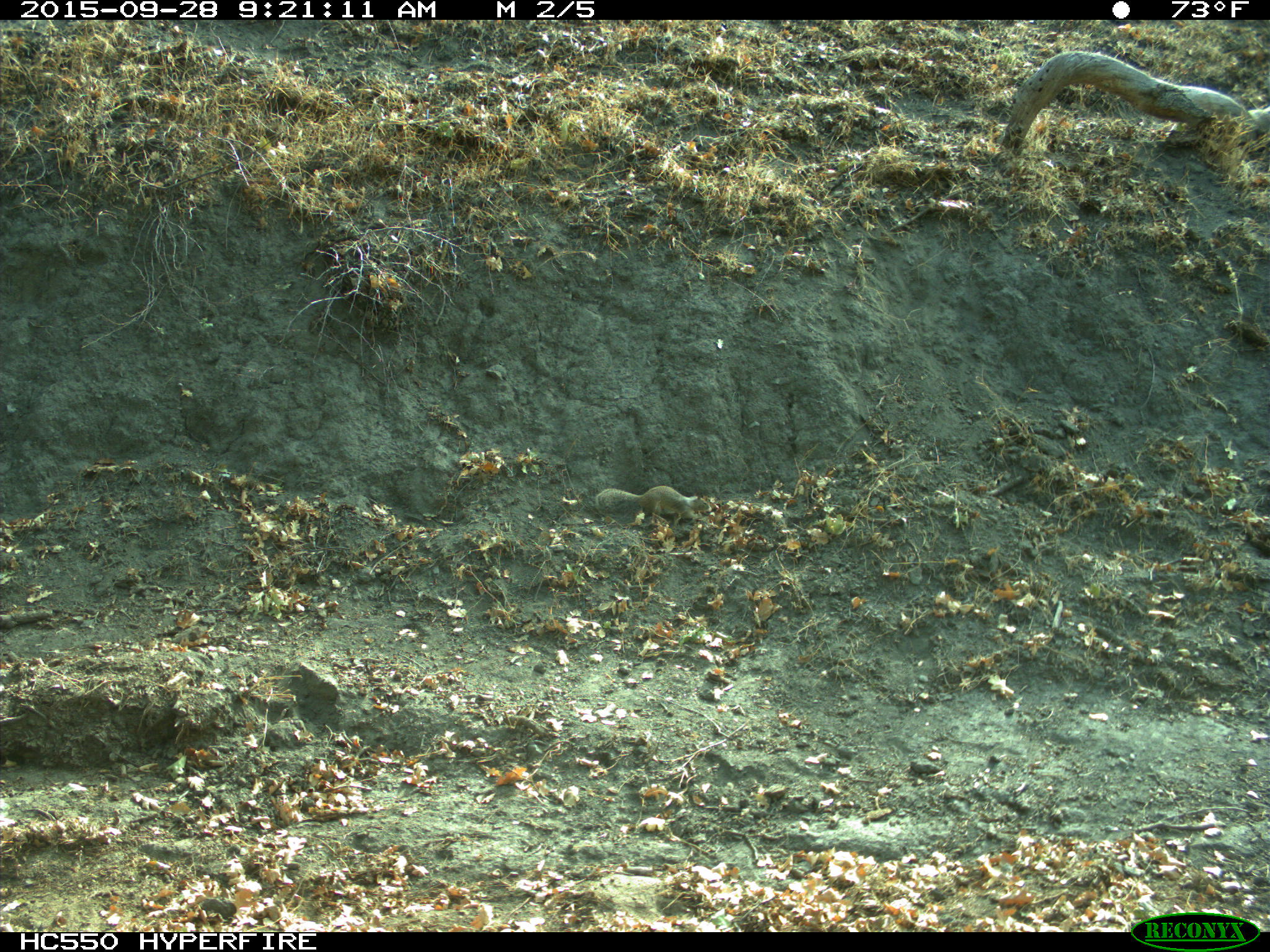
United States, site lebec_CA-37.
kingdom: Animalia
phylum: Chordata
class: Mammalia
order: Rodentia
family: Sciuridae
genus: Otospermophilus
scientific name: Otospermophilus beecheyi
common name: california ground squirrel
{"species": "Otospermophilus beecheyi (california ground squirrel)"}